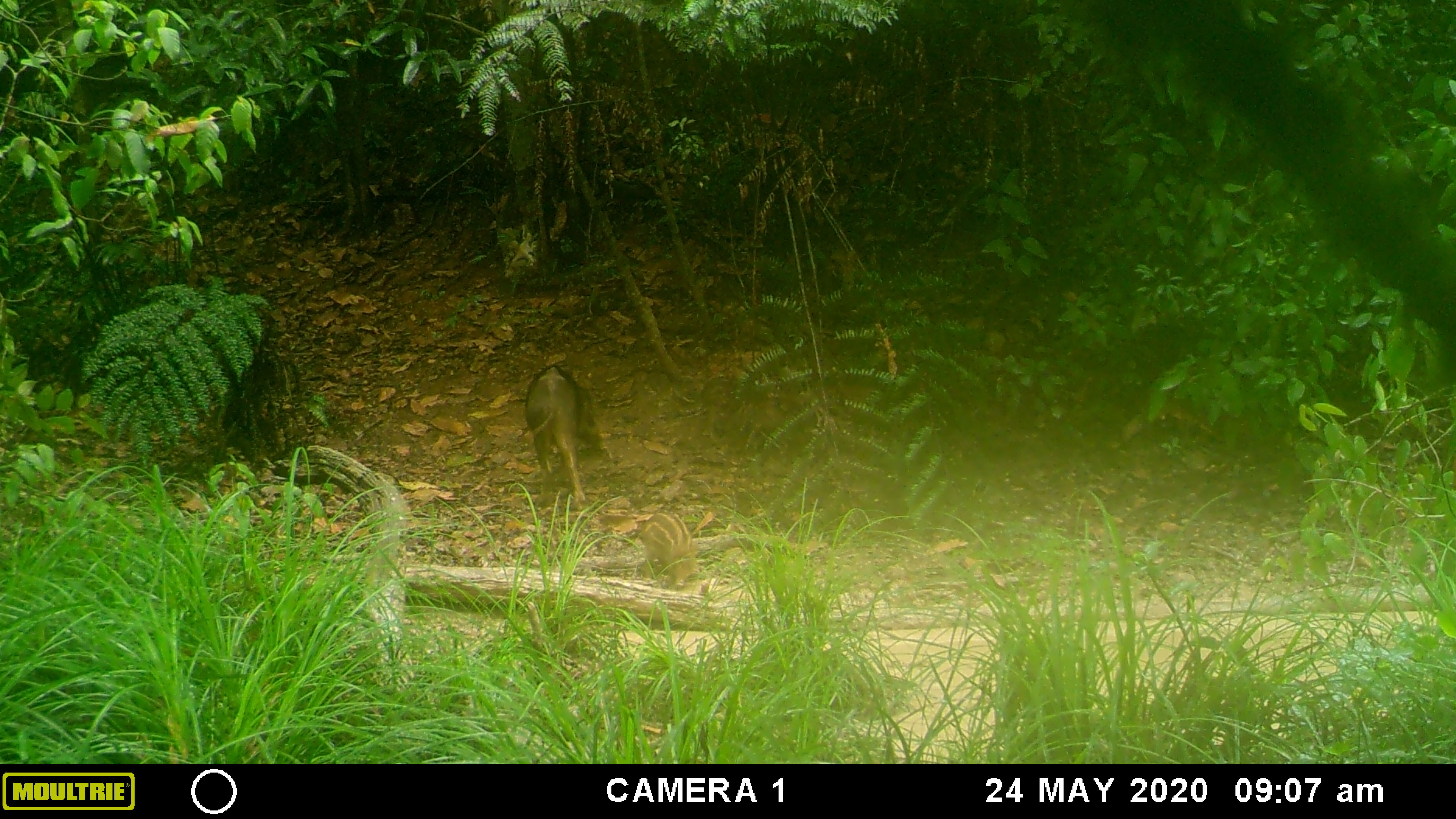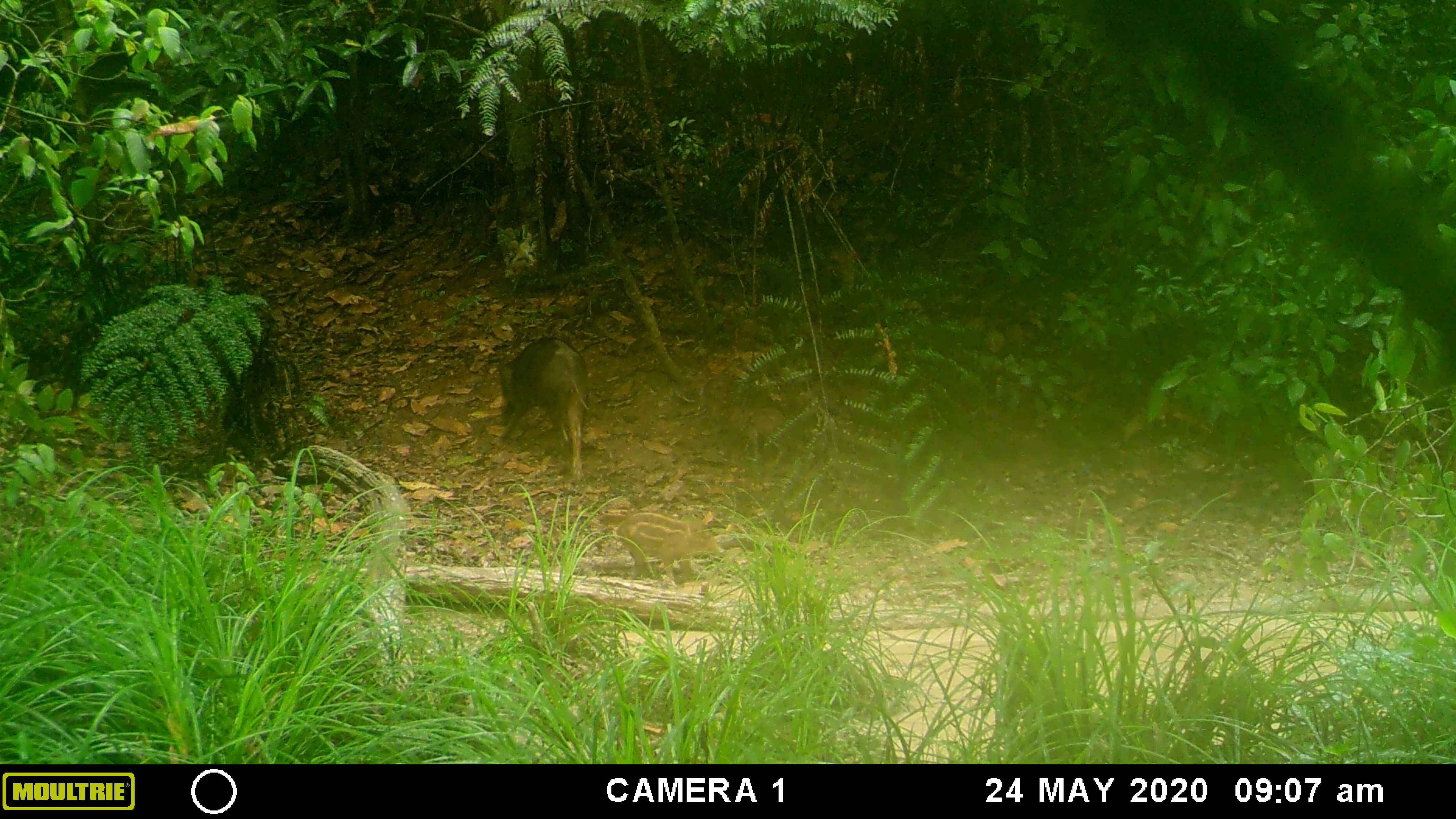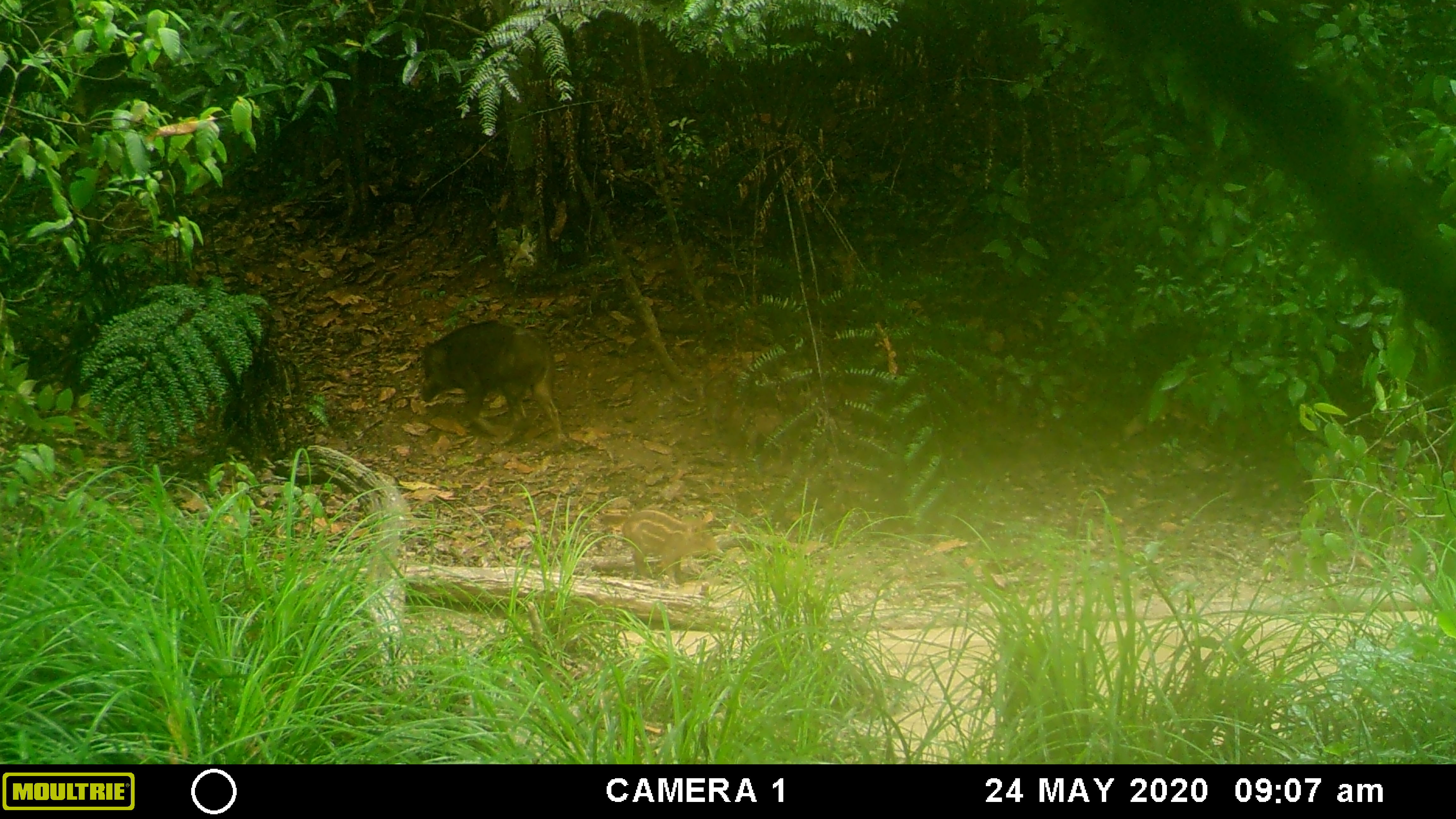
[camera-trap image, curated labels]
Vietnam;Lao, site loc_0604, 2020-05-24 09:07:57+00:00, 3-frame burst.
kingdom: Animalia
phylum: Chordata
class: Mammalia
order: Artiodactyla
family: Suidae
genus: Sus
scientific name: Sus scrofa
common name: eurasian wild pig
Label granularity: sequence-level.